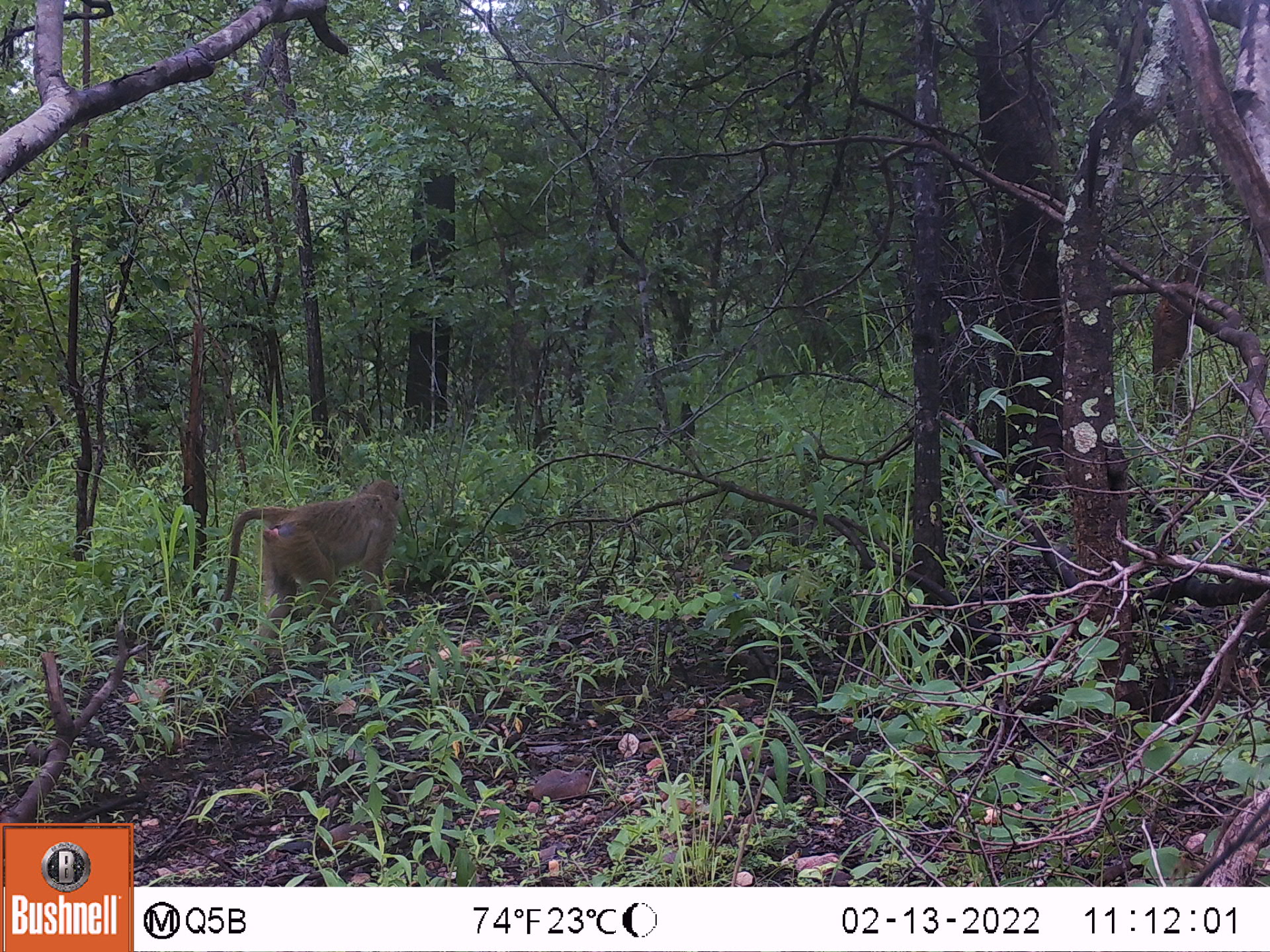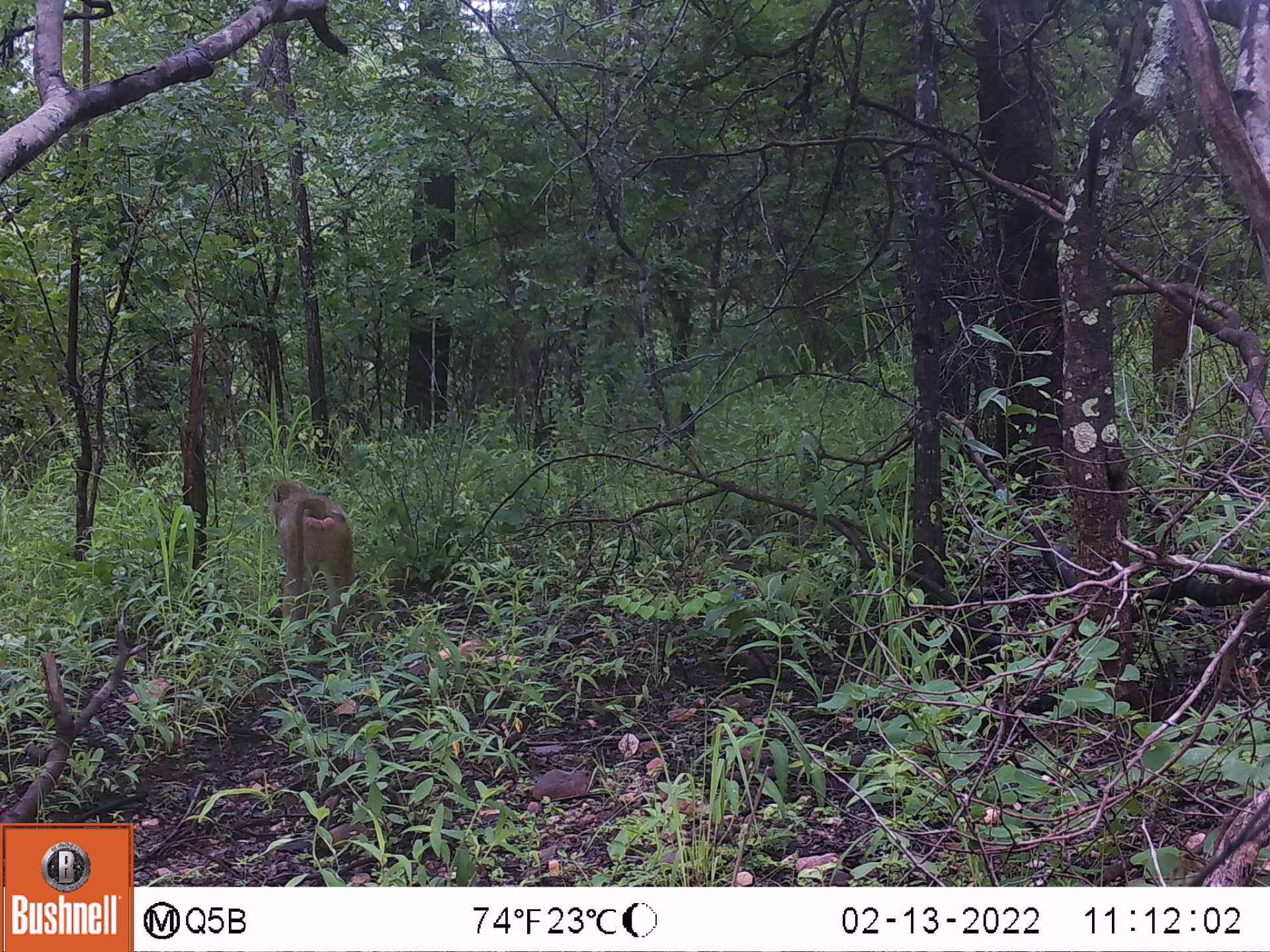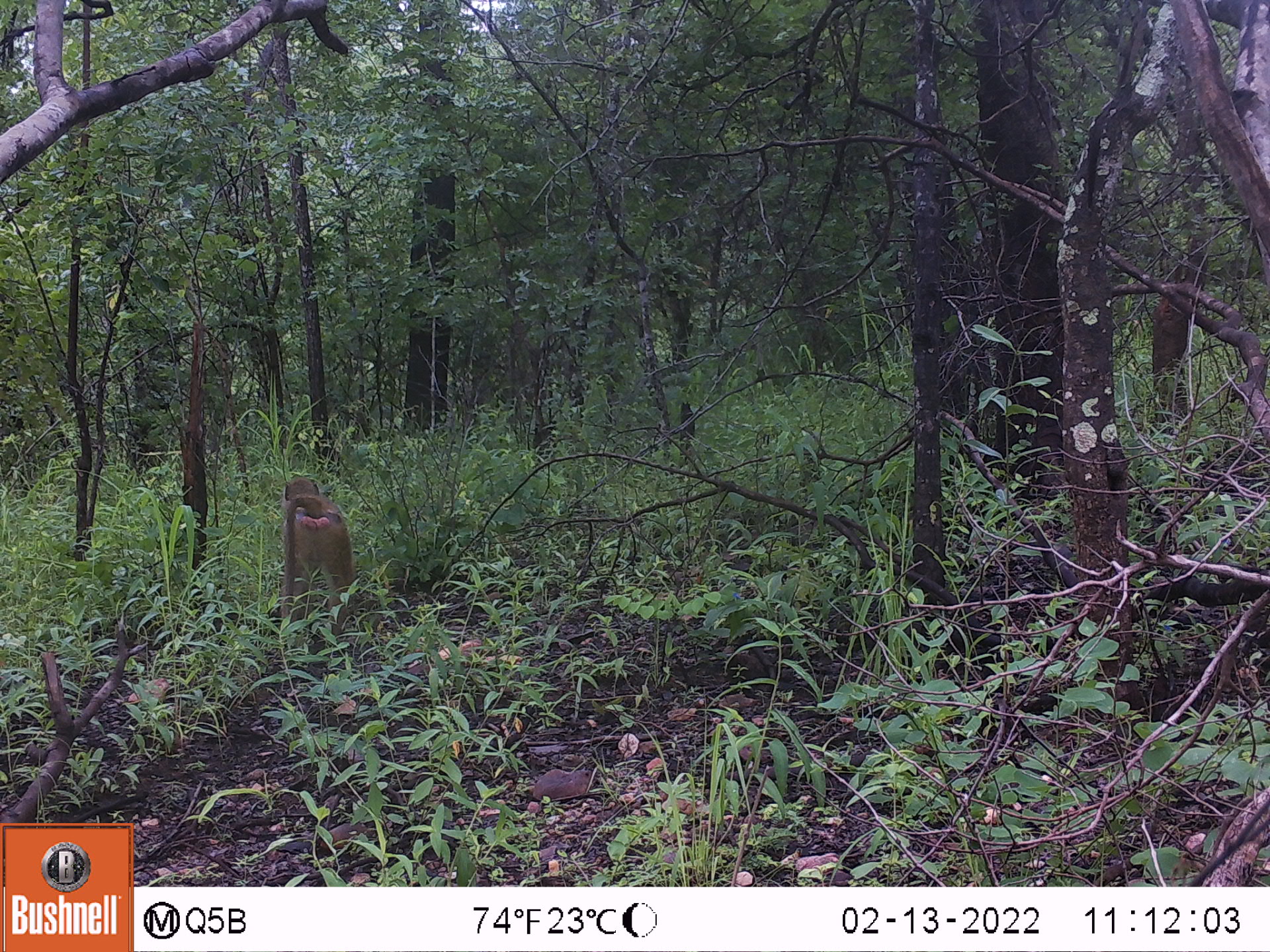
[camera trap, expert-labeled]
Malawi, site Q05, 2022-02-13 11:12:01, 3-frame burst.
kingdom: Animalia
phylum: Chordata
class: Mammalia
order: Primates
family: Cercopithecidae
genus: Papio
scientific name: Papio cynocephalus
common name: yellow baboon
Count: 1.